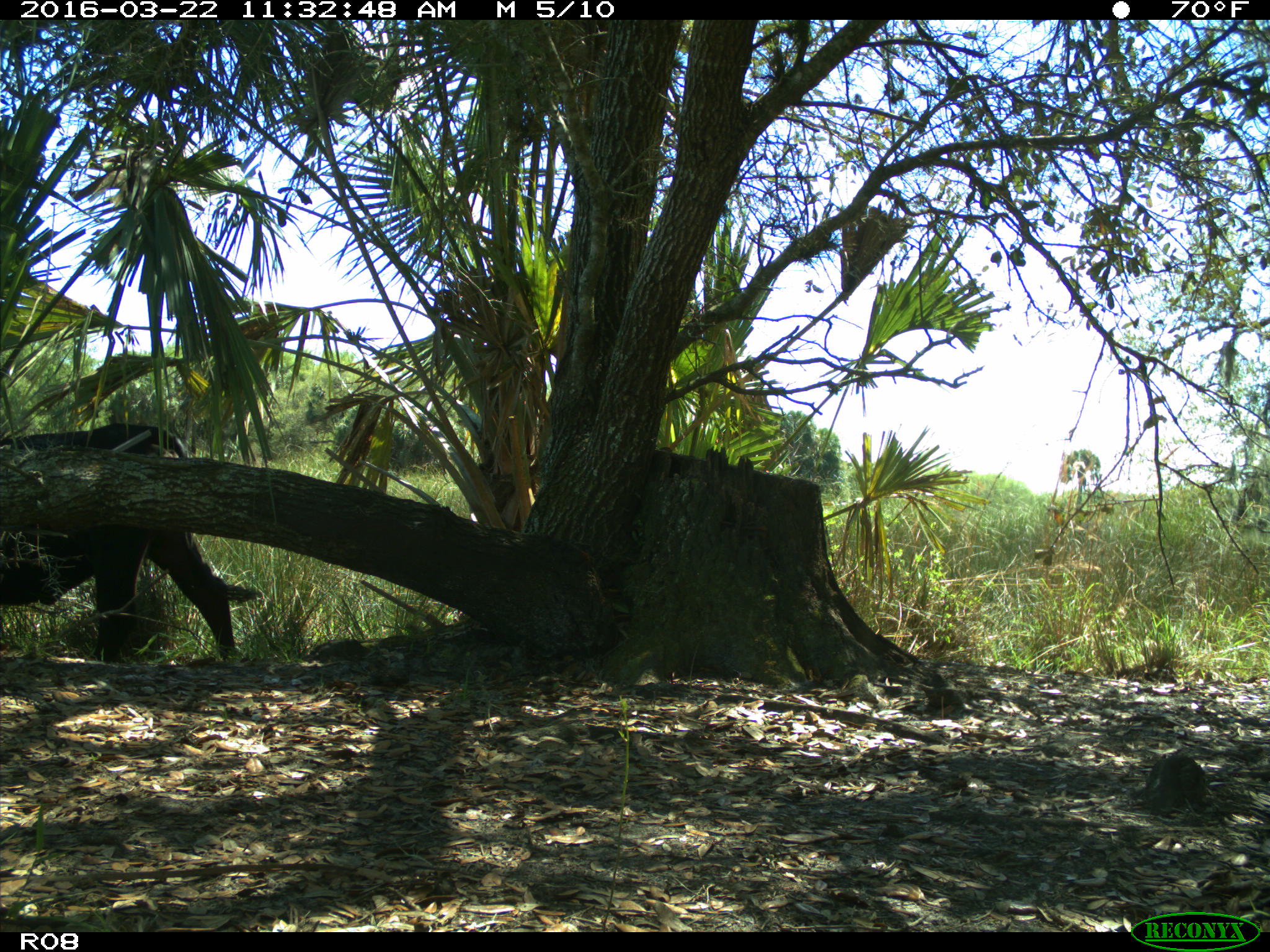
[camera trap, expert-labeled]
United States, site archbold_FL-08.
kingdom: Animalia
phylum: Chordata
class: Mammalia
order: Artiodactyla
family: Bovidae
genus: Bos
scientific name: Bos taurus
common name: domestic cow